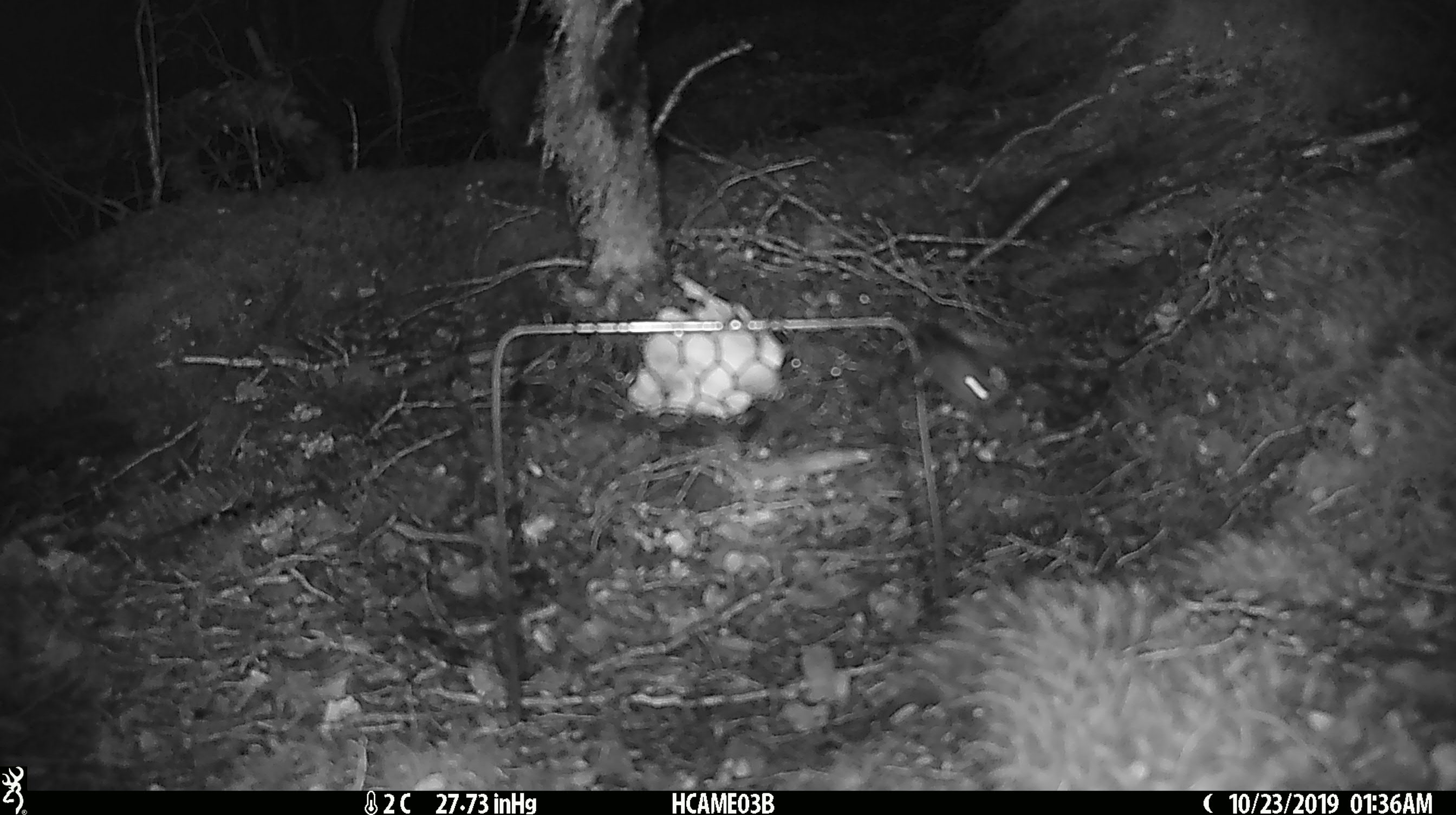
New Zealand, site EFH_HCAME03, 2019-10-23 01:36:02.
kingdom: Animalia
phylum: Chordata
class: Mammalia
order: Rodentia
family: Muridae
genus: Mus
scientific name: Mus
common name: mouse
Mouse (Mus).